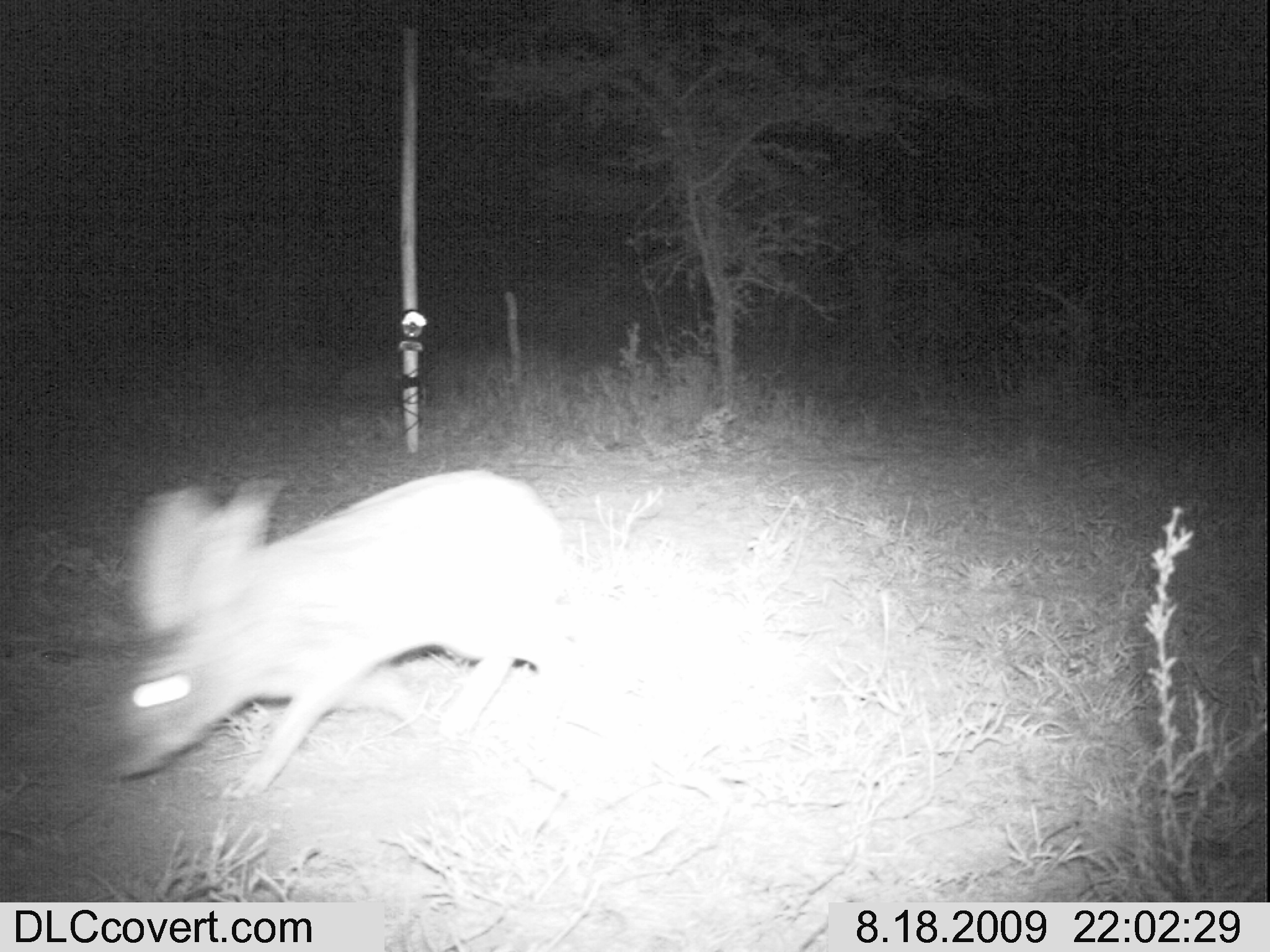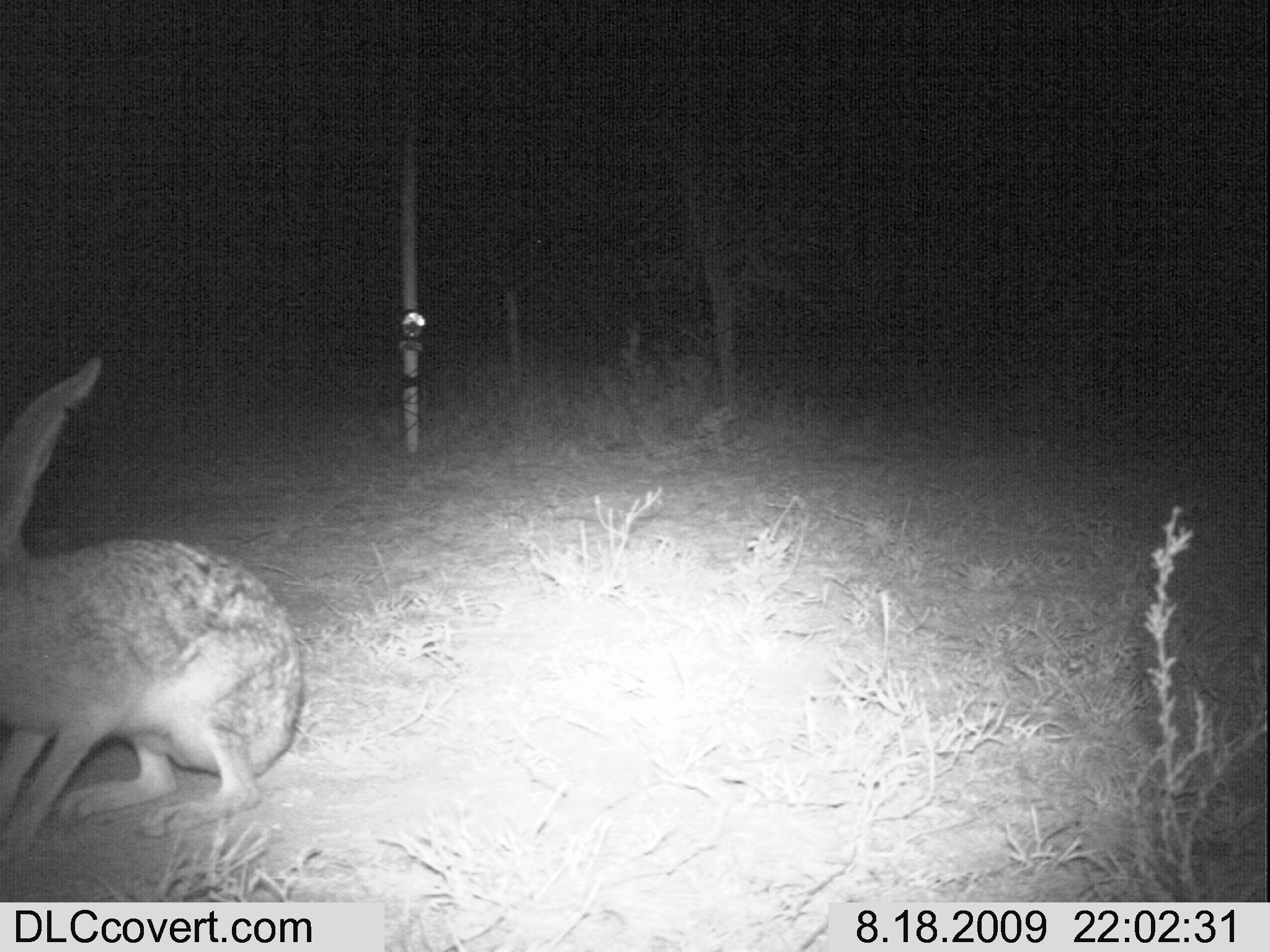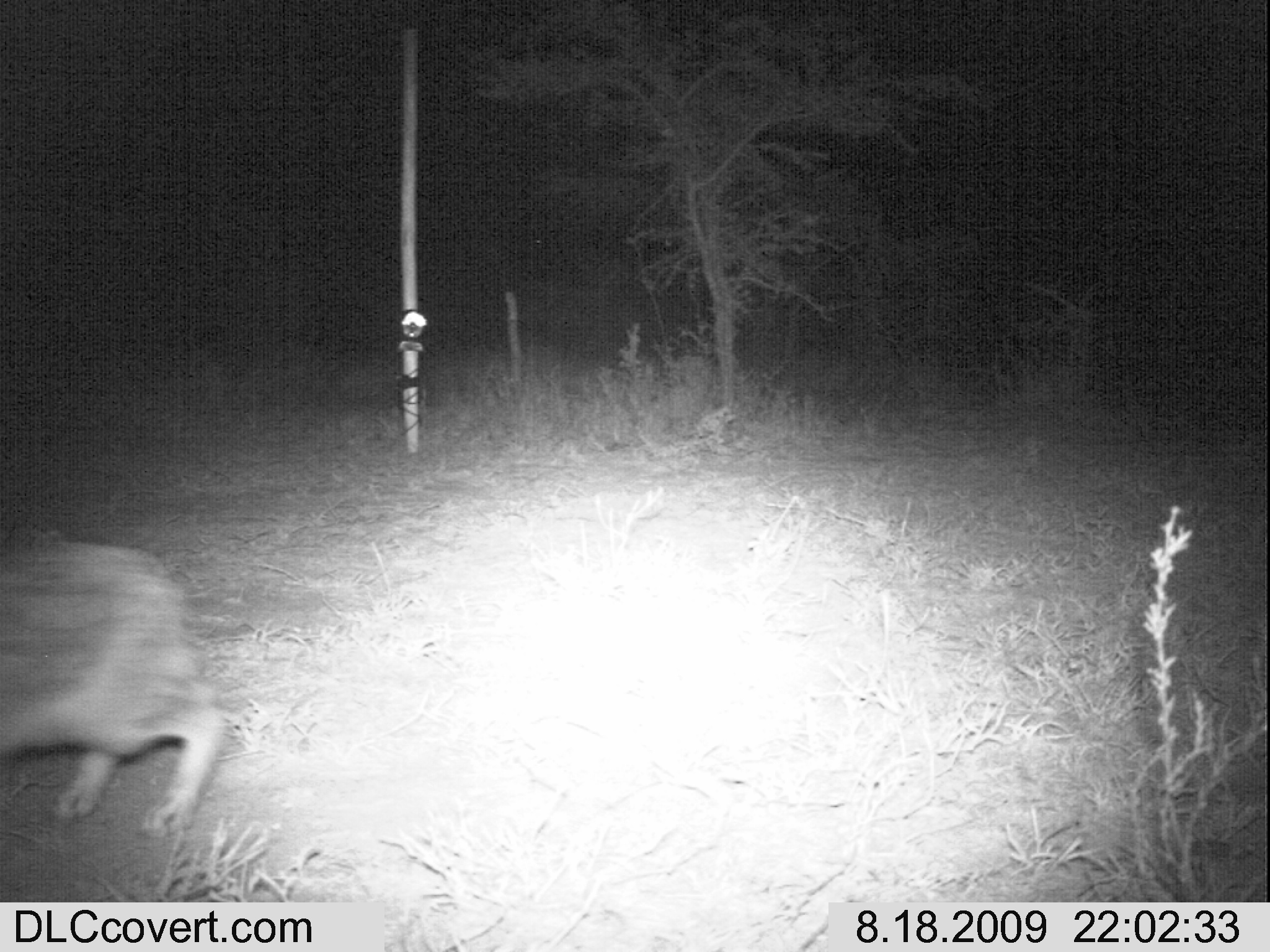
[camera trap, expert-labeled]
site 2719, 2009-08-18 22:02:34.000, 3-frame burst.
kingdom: Animalia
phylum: Chordata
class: Mammalia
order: Lagomorpha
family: Leporidae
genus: Lepus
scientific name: Lepus saxatilis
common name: scrub hare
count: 1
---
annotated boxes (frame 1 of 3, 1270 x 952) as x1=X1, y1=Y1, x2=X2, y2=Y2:
lepus saxatilis: x1=110, y1=466, x2=579, y2=792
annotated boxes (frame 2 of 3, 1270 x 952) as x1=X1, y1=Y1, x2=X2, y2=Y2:
lepus saxatilis: x1=0, y1=352, x2=304, y2=866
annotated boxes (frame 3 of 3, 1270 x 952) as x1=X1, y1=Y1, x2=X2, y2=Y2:
lepus saxatilis: x1=0, y1=535, x2=221, y2=836